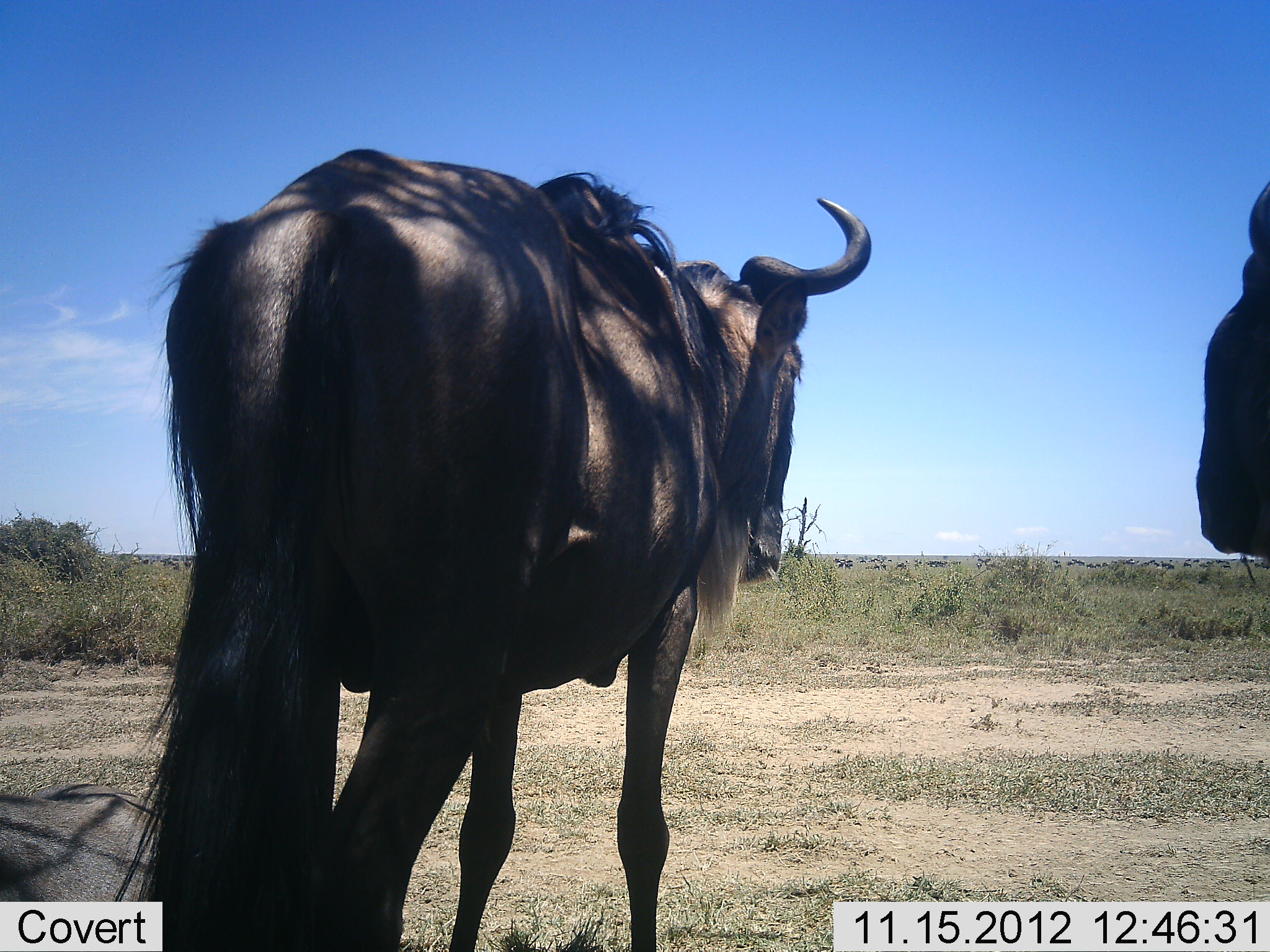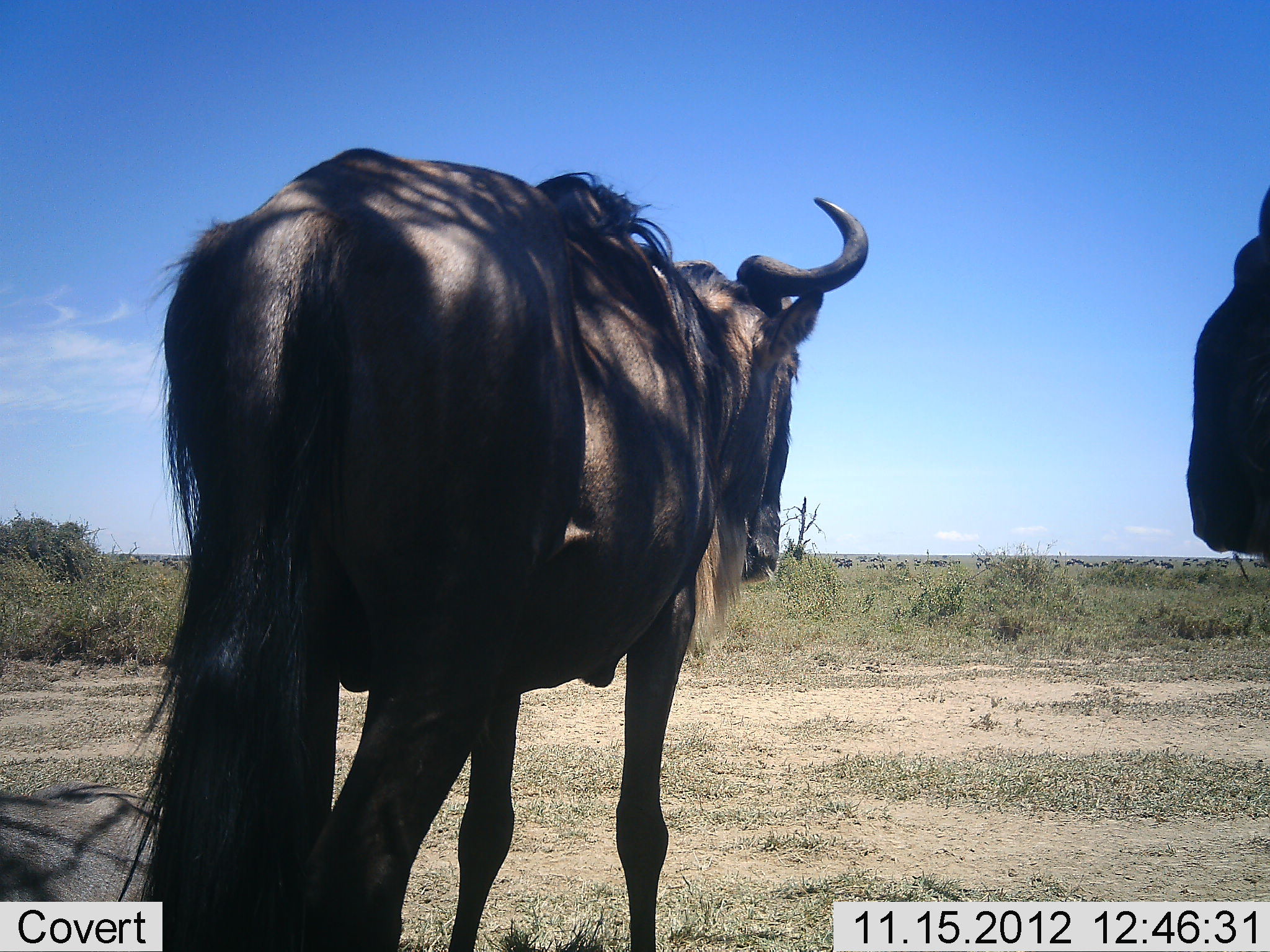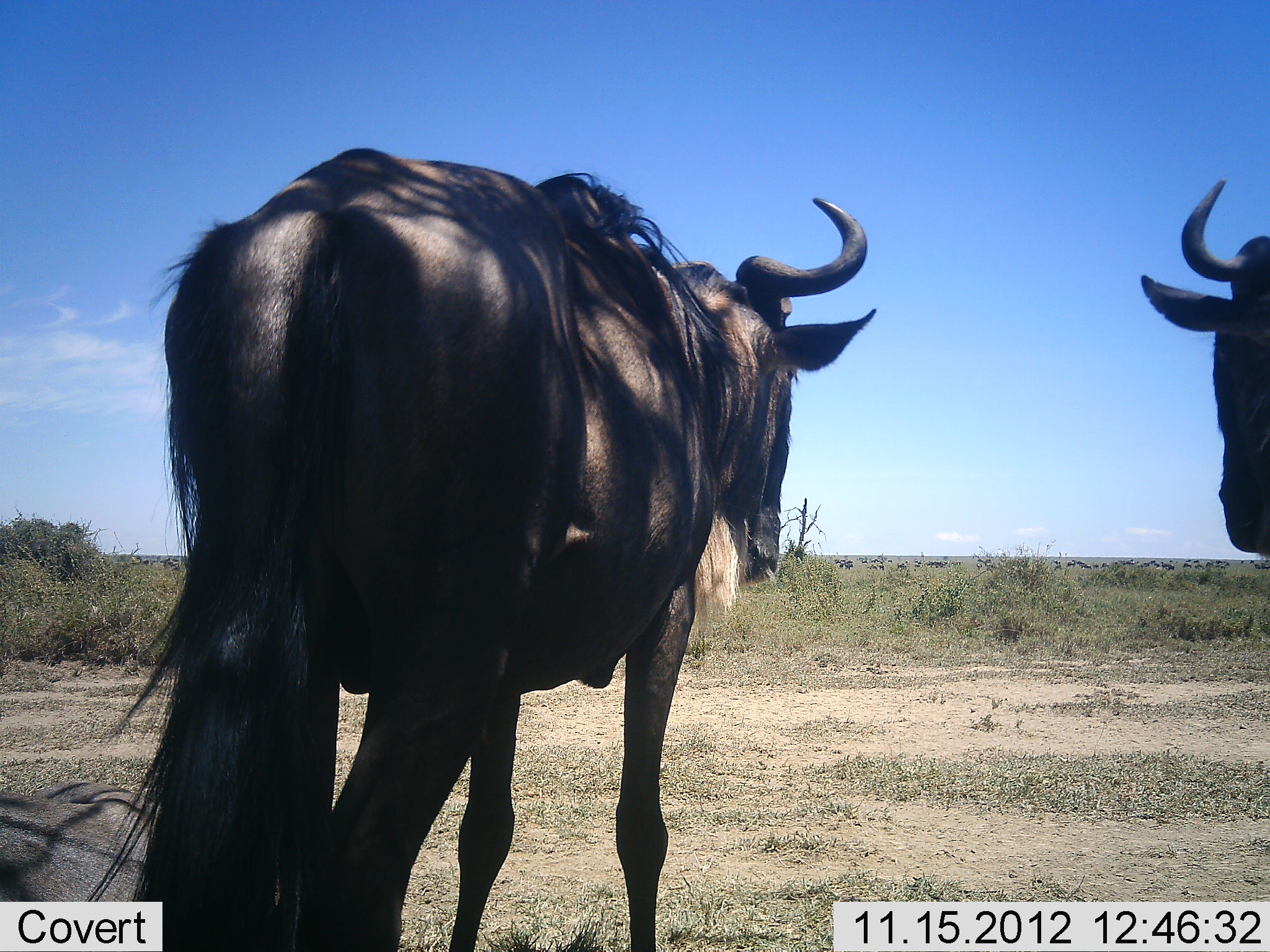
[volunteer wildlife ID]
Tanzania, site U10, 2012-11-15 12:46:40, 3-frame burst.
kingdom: Animalia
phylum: Chordata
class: Mammalia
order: Artiodactyla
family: Bovidae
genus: Connochaetes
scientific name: Connochaetes taurinus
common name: blue wildebeest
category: wildebeest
Wildebeest (blue wildebeest) (Connochaetes taurinus), count 2. Behavior (volunteer vote fractions): standing 100%, resting 30%, moving 0%, interacting 0%. Young present (vote fraction): 0%. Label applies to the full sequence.